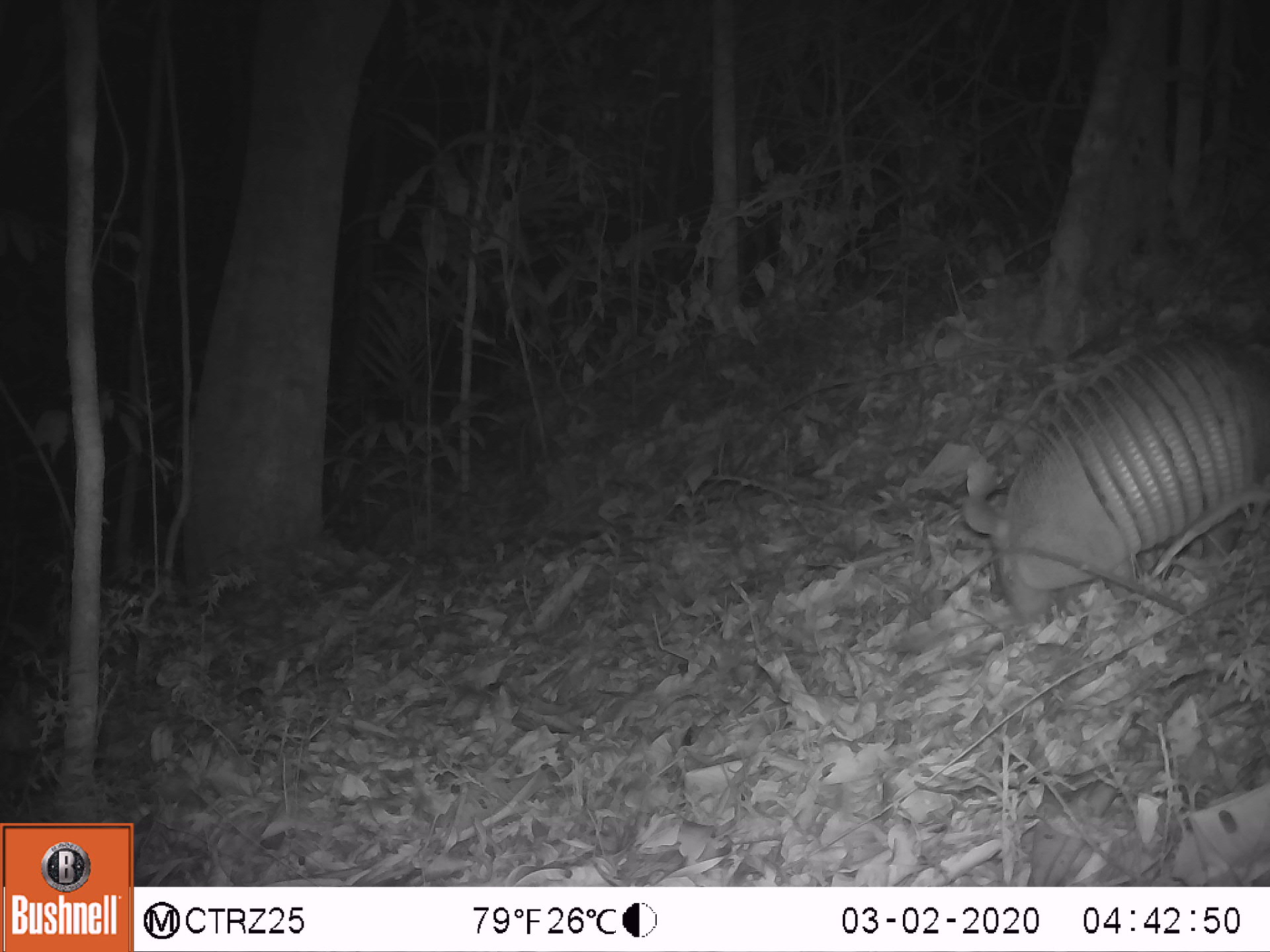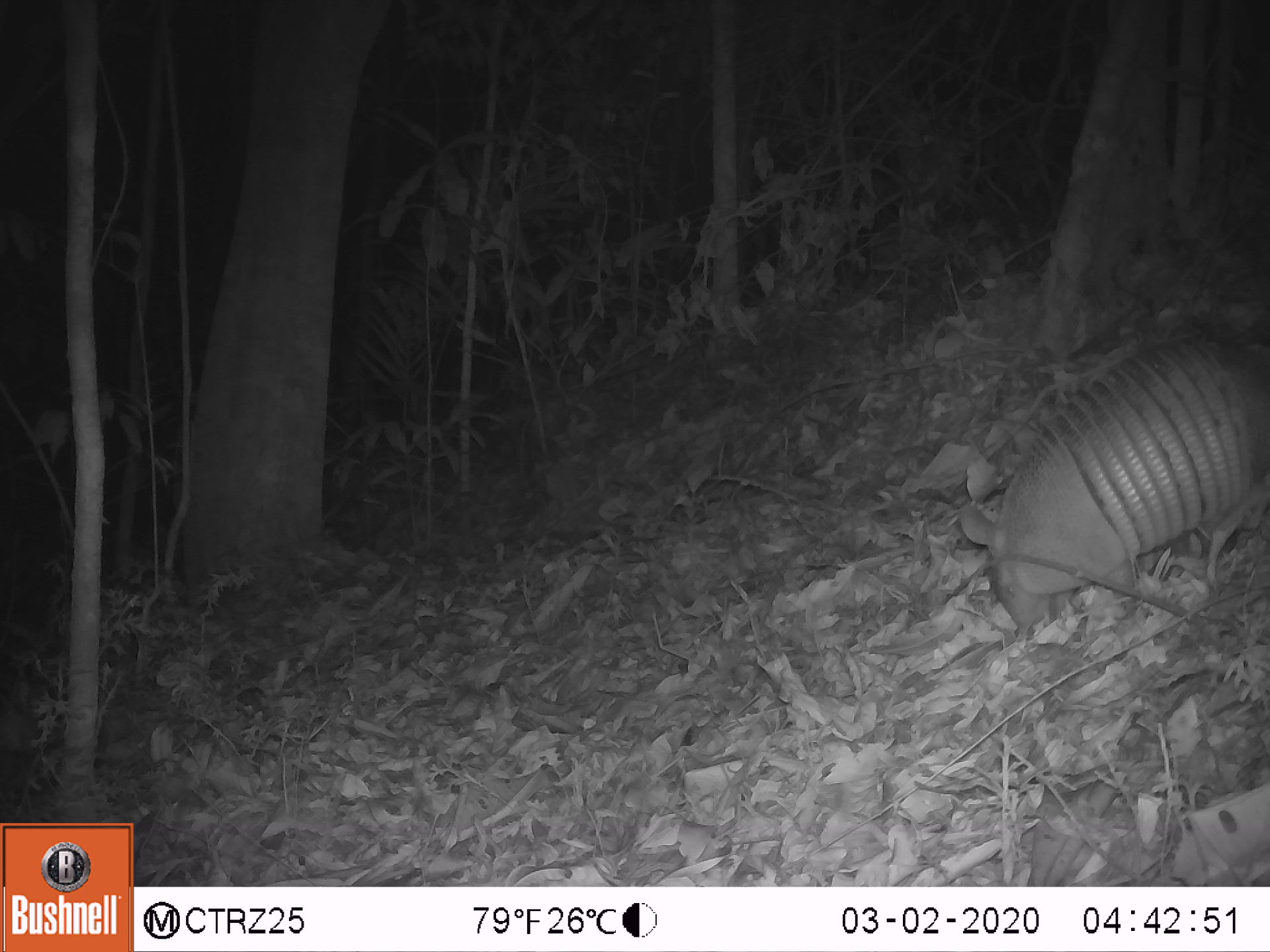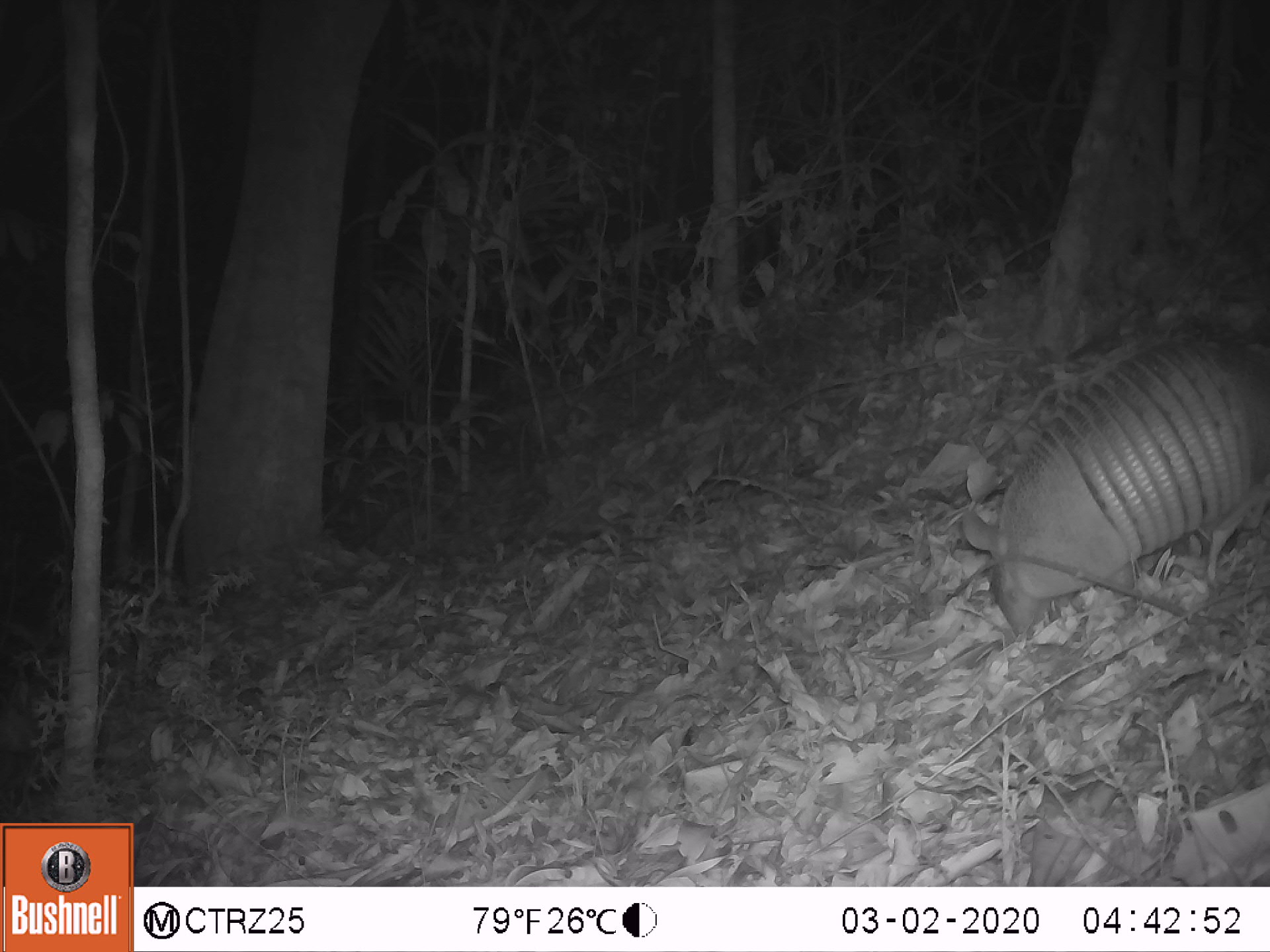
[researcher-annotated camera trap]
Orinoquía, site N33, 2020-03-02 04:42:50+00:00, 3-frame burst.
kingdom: Animalia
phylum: Chordata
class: Mammalia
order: Cingulata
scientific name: Cingulata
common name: armadillo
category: unknown armadillo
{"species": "unknown armadillo (armadillo) (Cingulata)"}